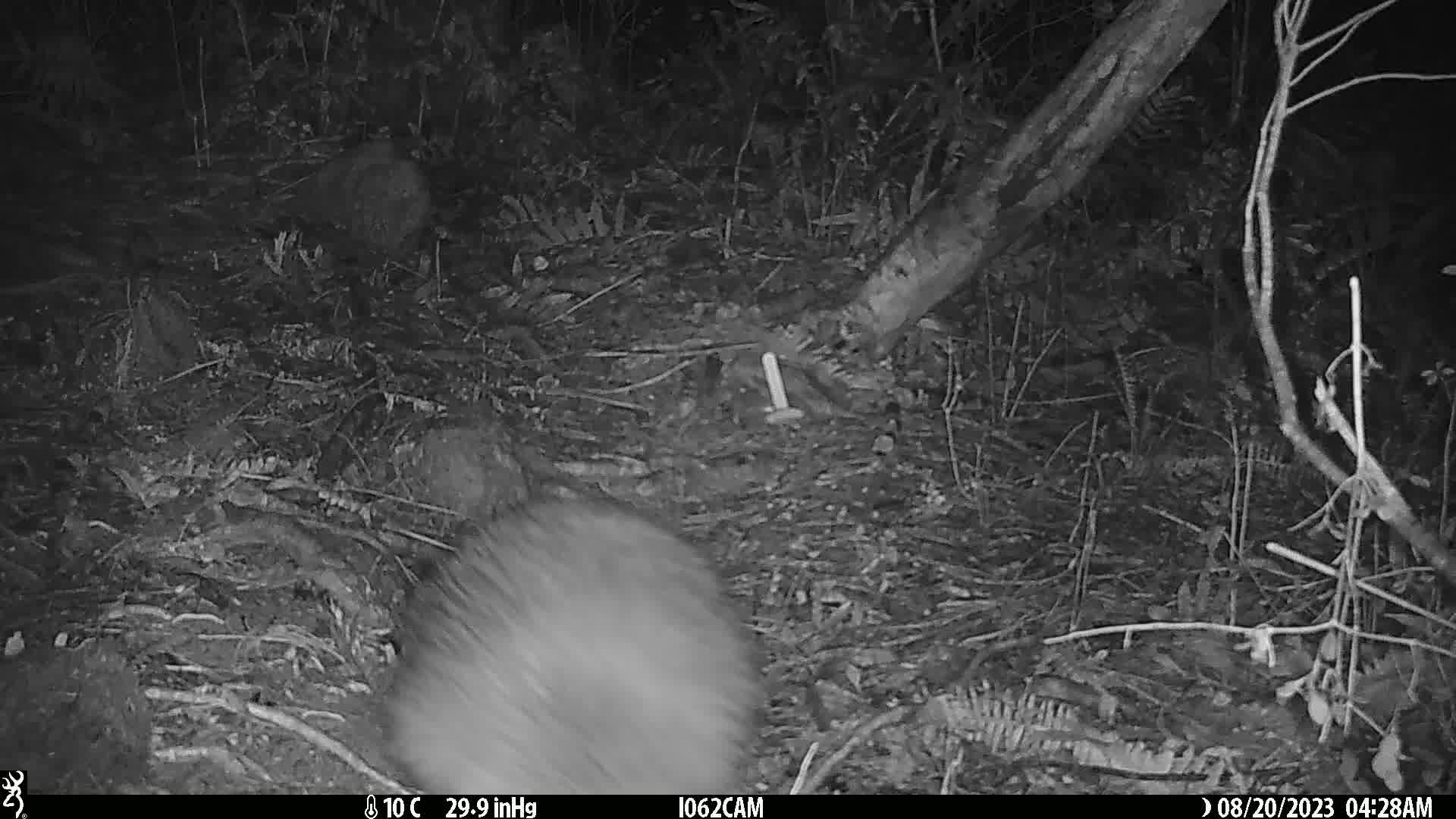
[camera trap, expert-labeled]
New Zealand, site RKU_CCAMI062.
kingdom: Animalia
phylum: Chordata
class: Aves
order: Apterygiformes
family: Apterygidae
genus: Apteryx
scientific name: Apteryx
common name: kiwi